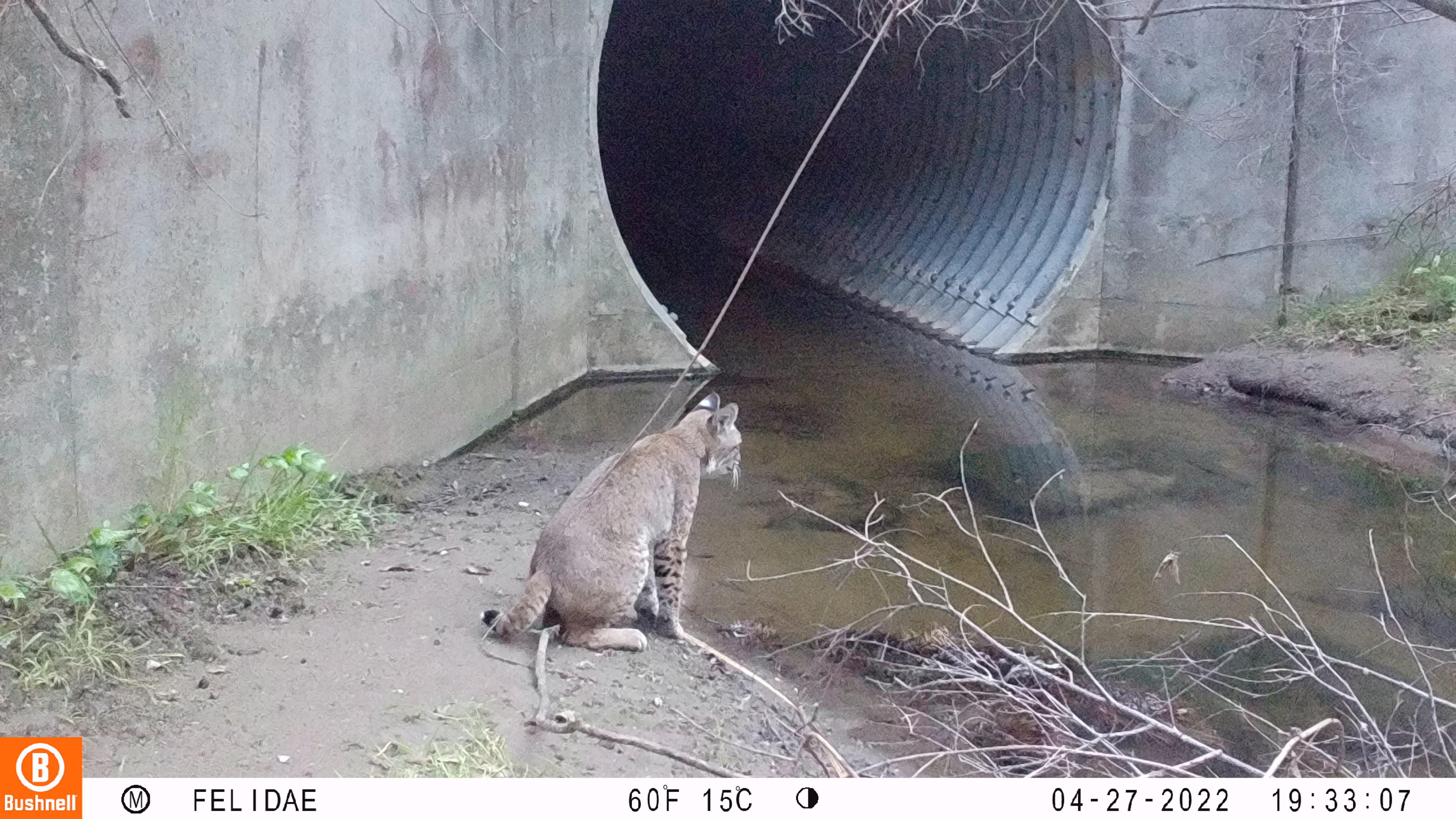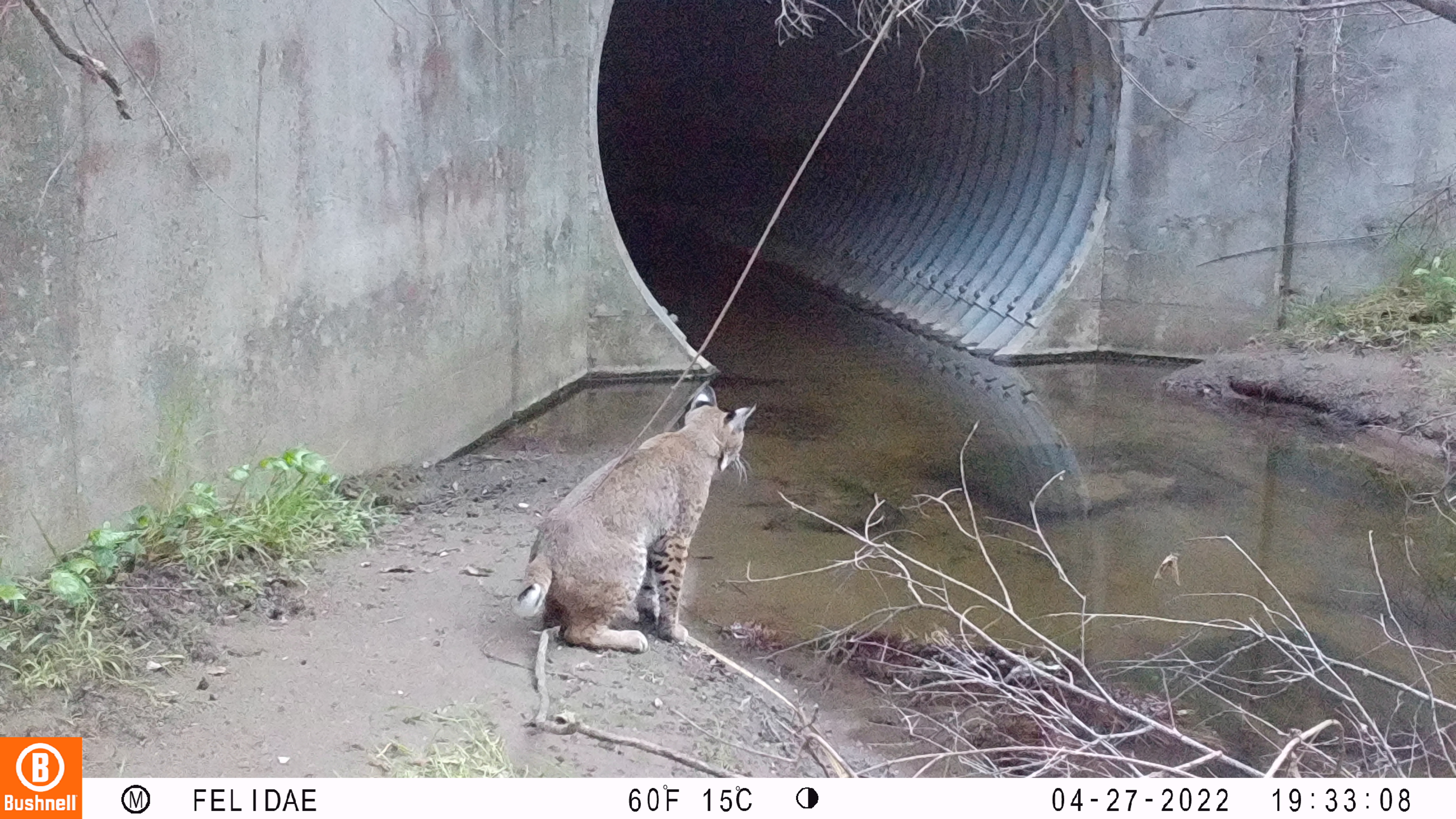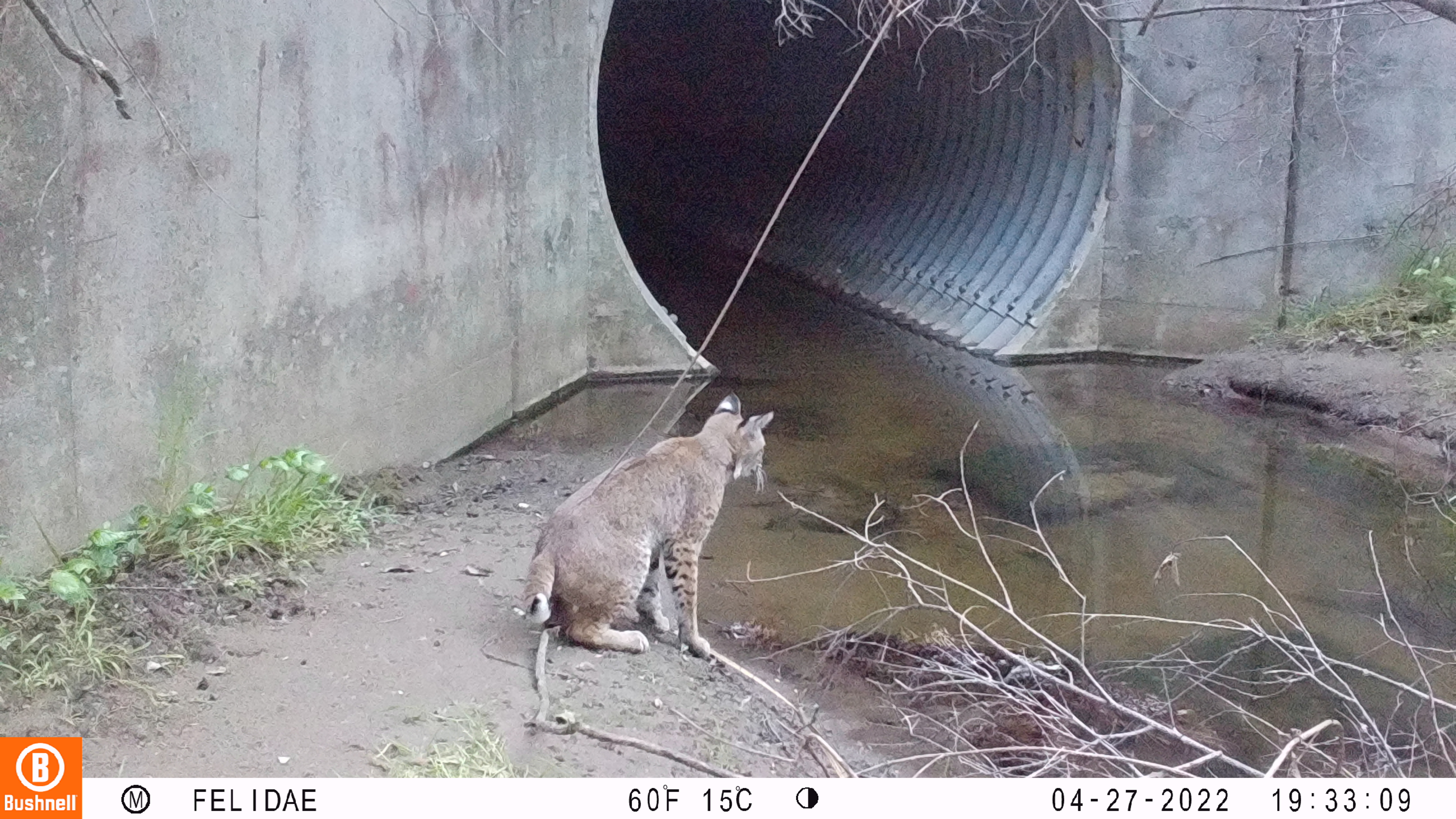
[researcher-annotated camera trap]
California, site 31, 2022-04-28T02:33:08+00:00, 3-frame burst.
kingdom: Animalia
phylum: Chordata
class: Mammalia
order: Carnivora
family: Felidae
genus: Lynx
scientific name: Lynx rufus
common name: bobcat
Bobcat (Lynx rufus).